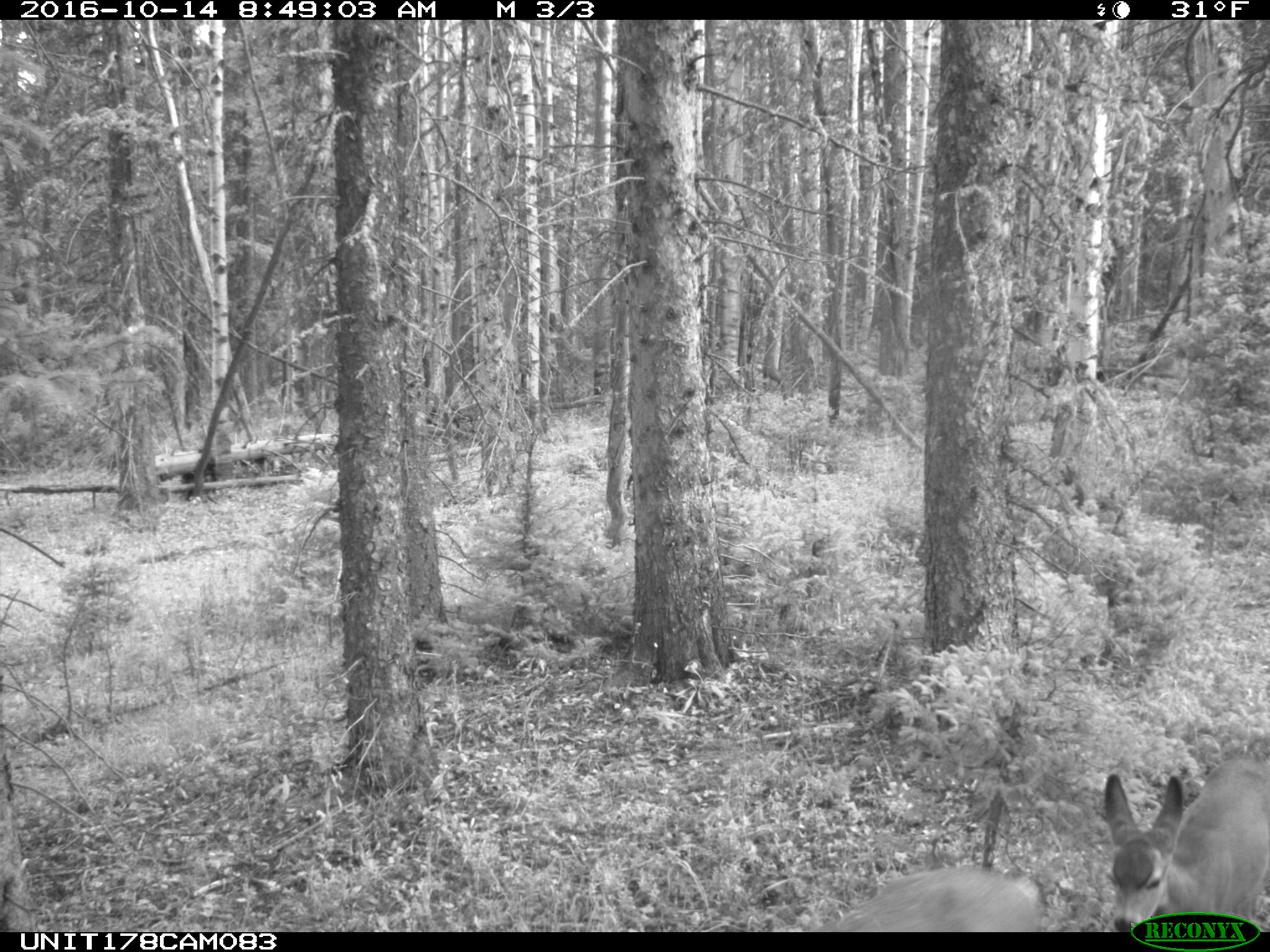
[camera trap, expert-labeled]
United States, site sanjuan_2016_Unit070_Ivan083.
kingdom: Animalia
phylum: Chordata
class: Mammalia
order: Artiodactyla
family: Cervidae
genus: Odocoileus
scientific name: Odocoileus hemionus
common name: mule deer